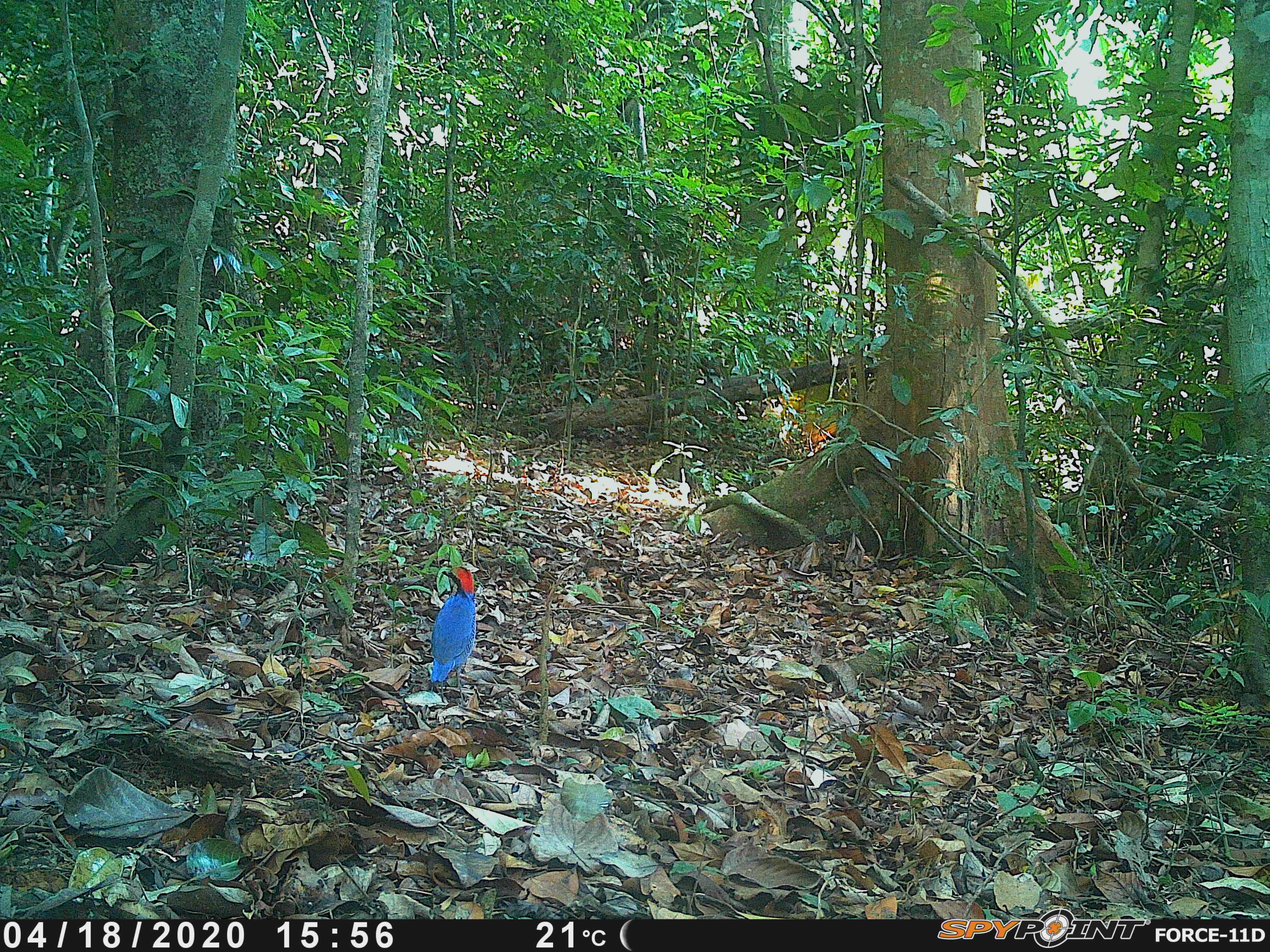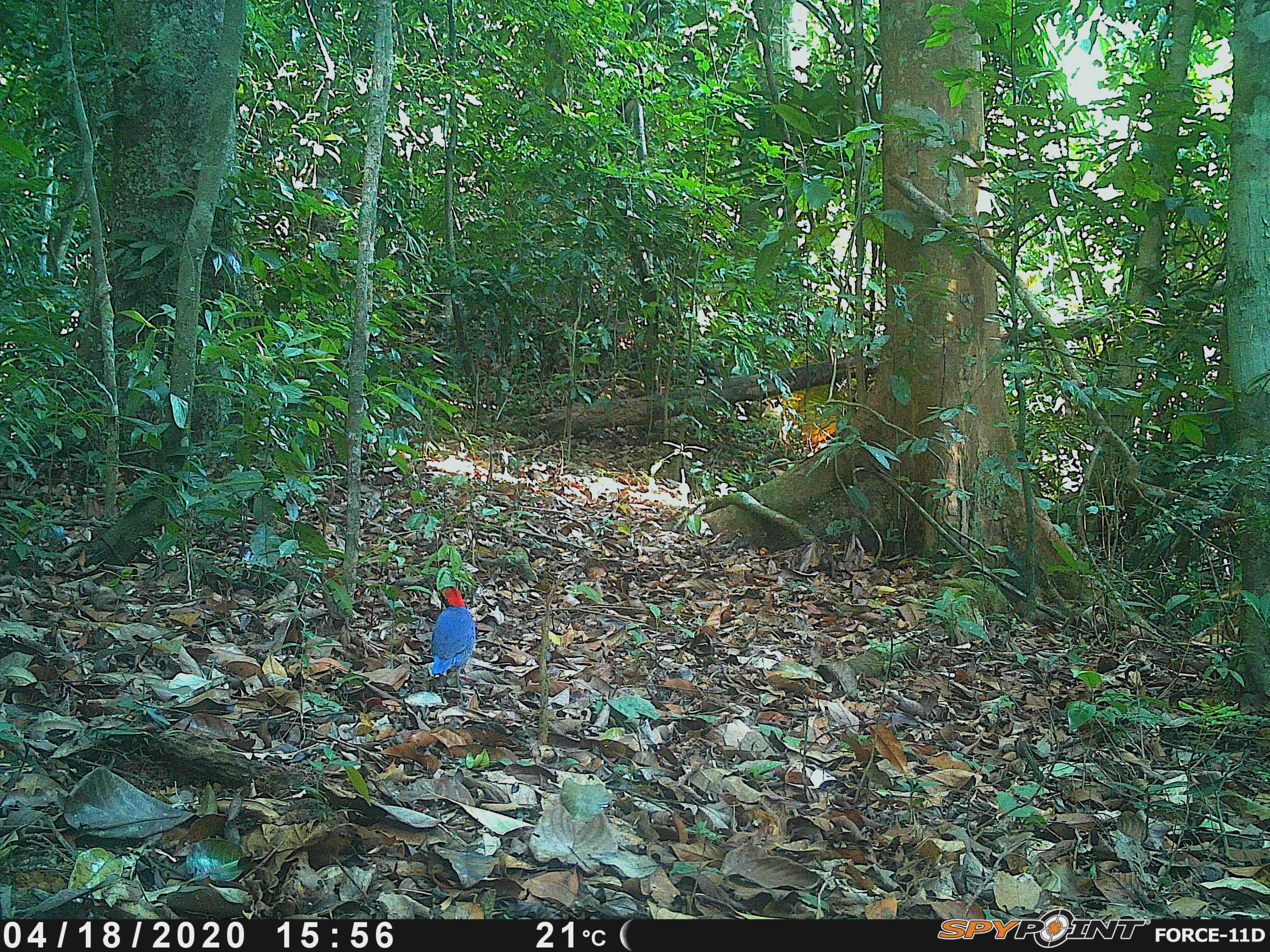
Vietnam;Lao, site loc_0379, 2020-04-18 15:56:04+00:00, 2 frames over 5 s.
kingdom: Animalia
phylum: Chordata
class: Aves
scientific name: Aves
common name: bird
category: unidentified bird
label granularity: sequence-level